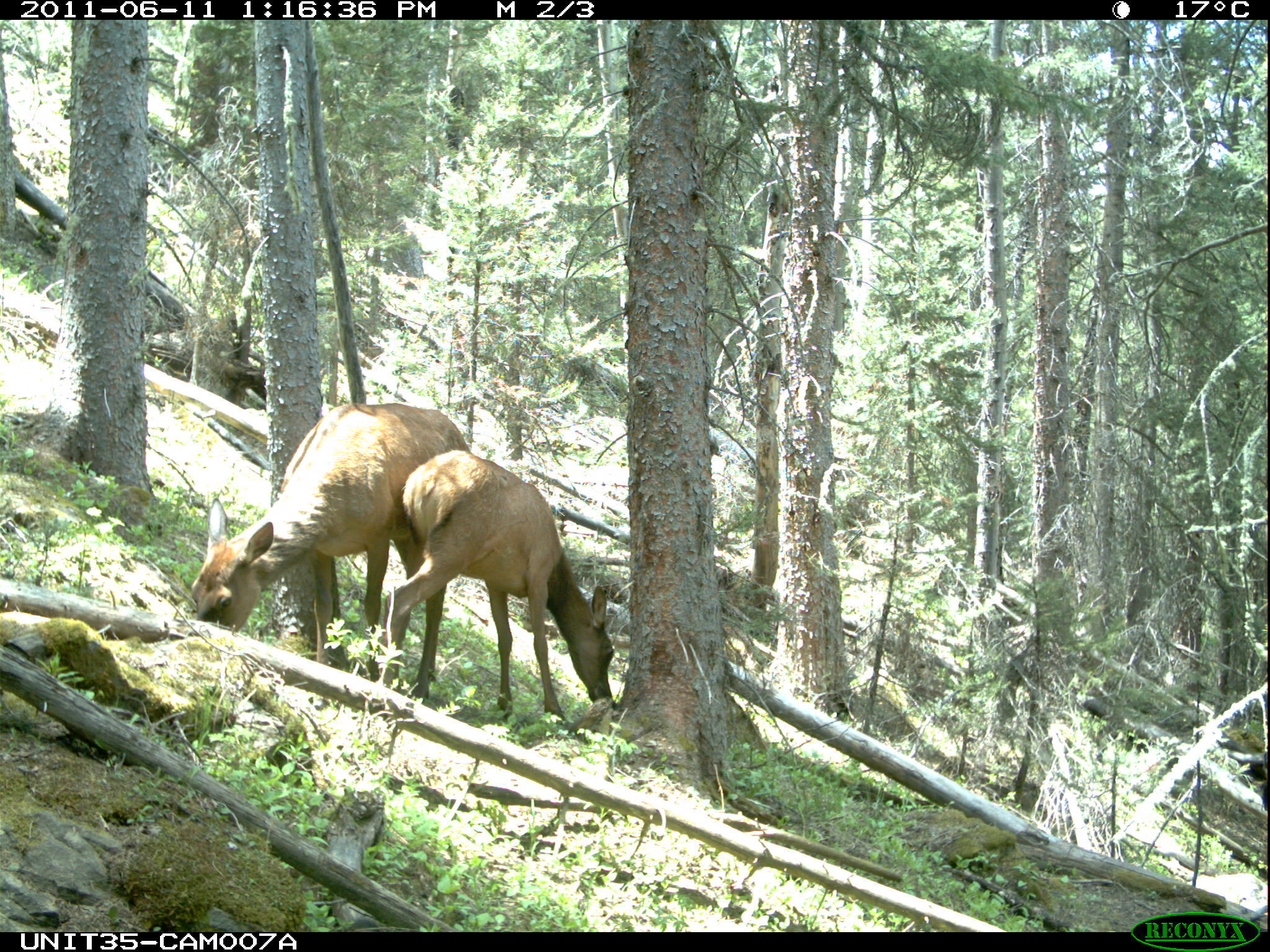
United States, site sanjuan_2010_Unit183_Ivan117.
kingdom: Animalia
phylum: Chordata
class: Mammalia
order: Artiodactyla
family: Cervidae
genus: Cervus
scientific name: Cervus elaphus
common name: red deer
Cervus elaphus (red deer).